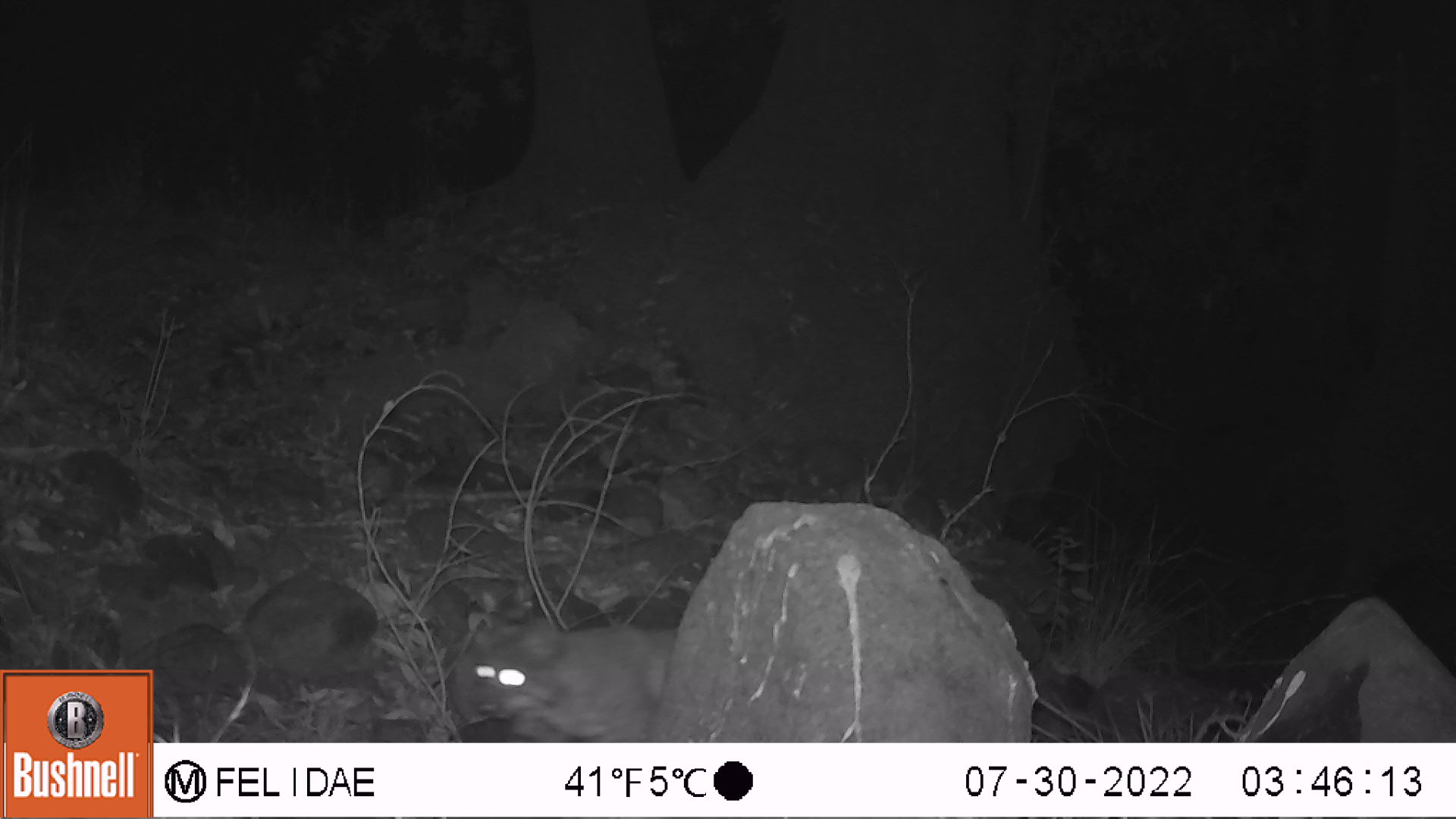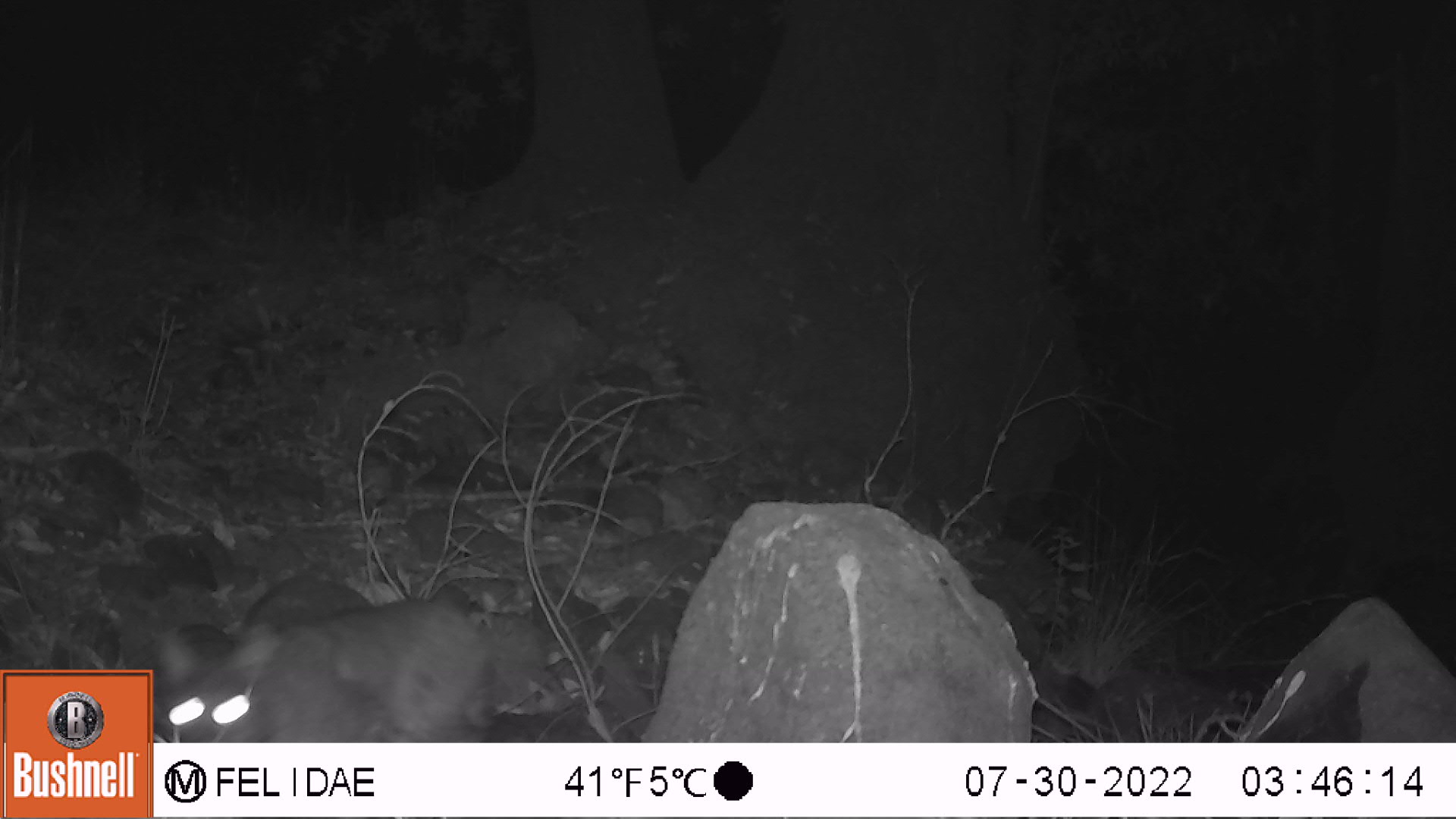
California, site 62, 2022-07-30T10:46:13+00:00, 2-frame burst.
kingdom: Animalia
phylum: Chordata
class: Mammalia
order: Carnivora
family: Felidae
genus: Lynx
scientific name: Lynx rufus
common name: bobcat